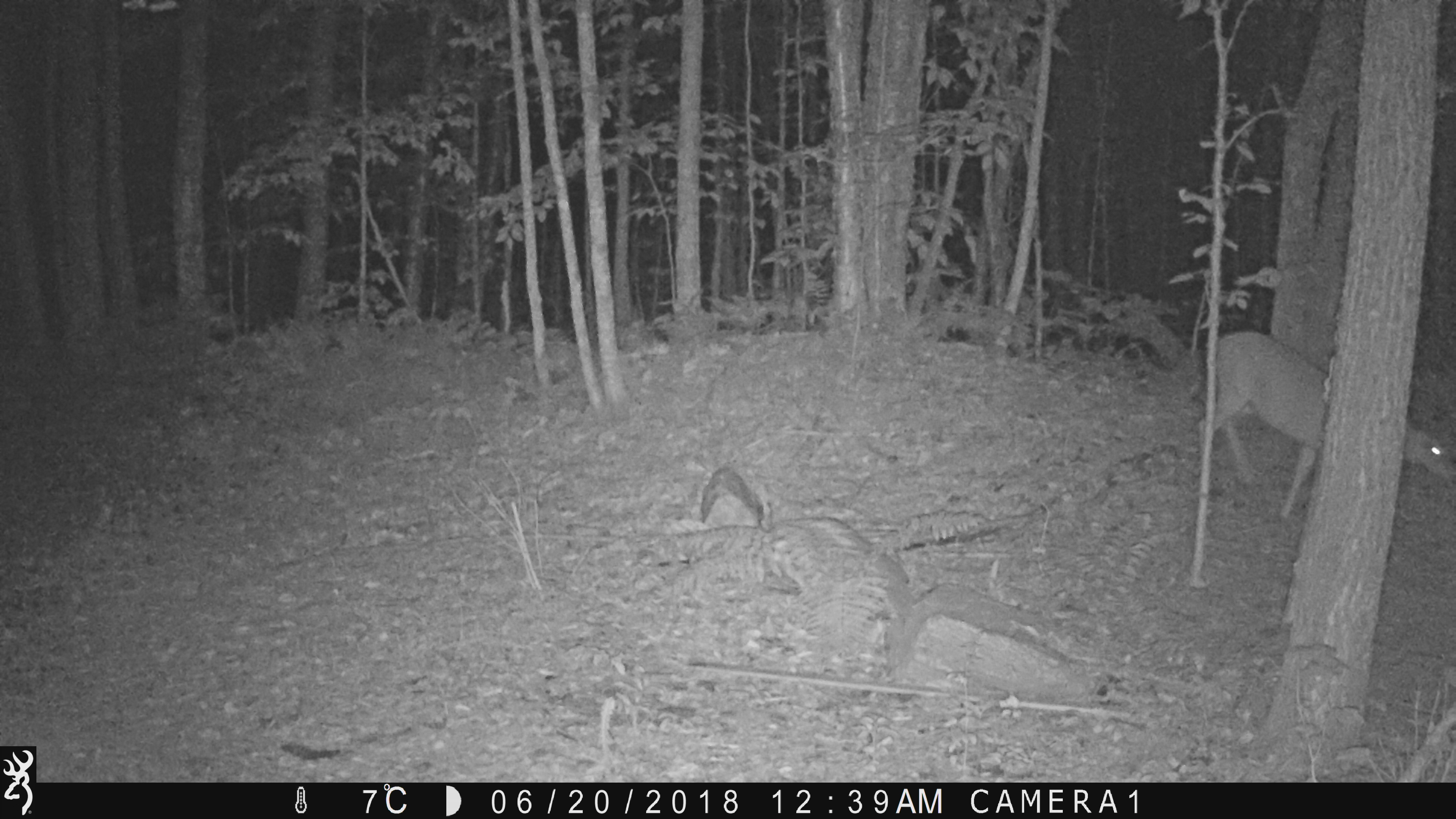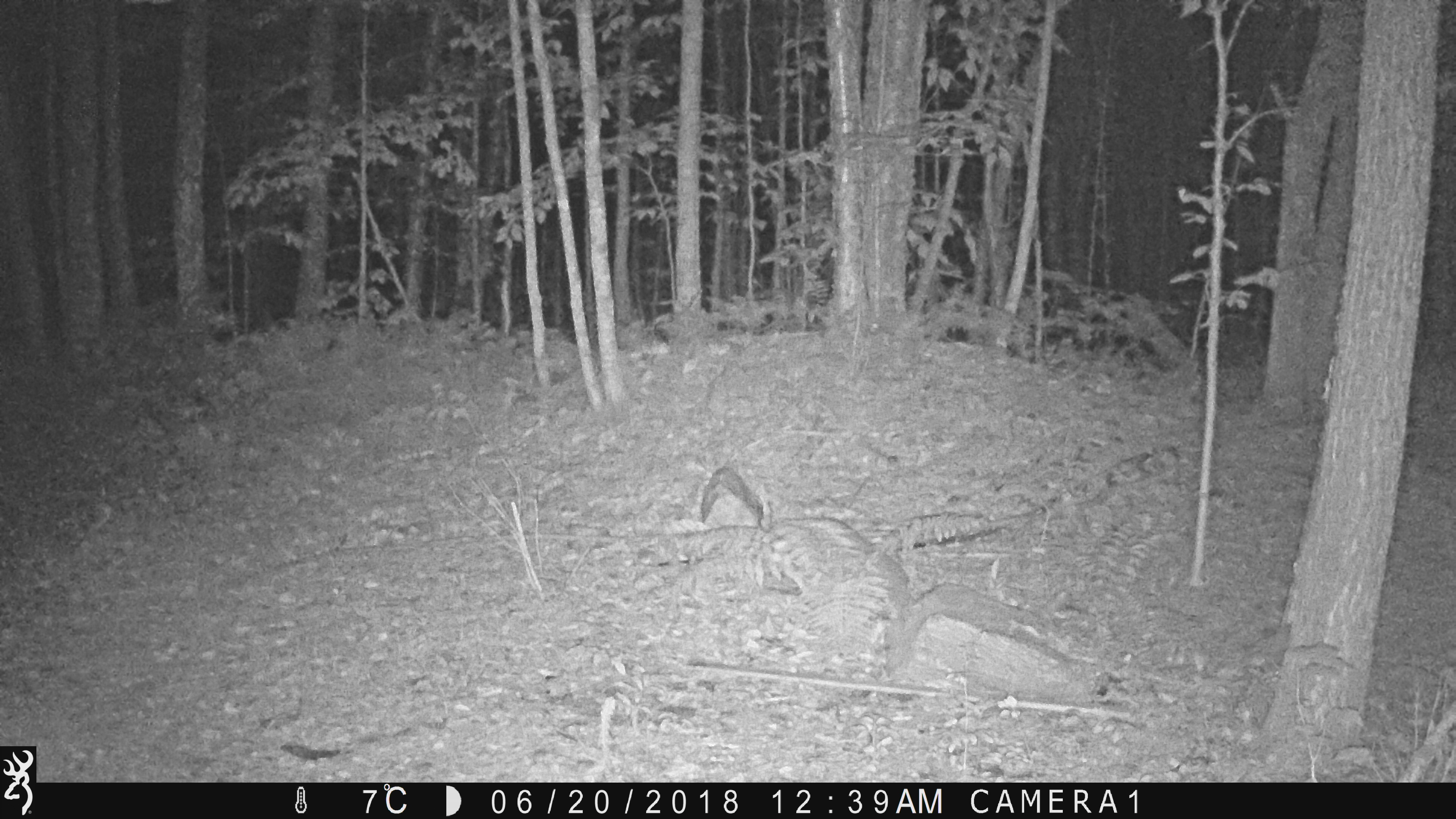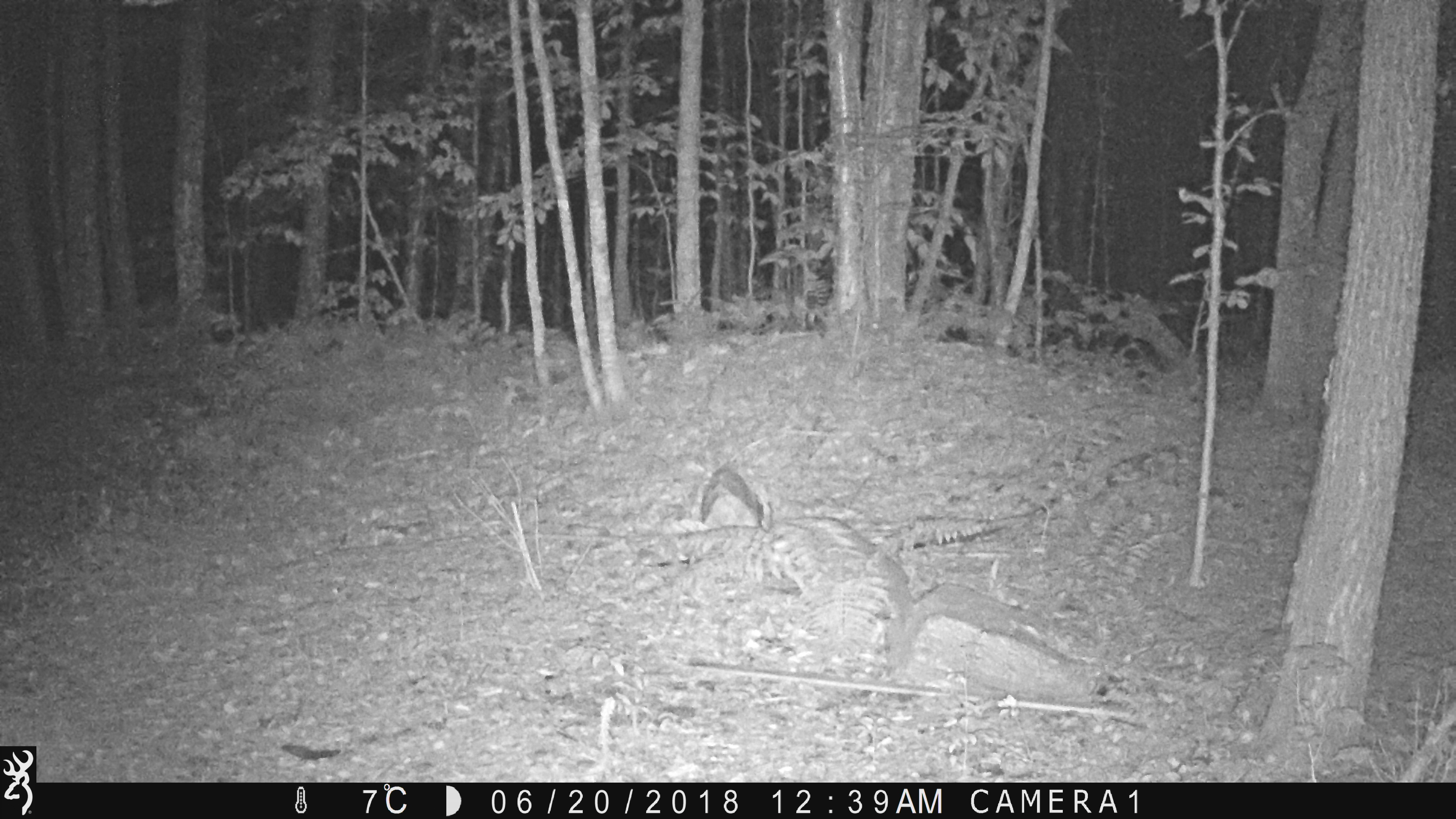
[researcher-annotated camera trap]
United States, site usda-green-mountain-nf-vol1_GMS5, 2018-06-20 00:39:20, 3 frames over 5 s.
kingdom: Animalia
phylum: Chordata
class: Mammalia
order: Artiodactyla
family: Cervidae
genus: Odocoileus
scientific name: Odocoileus virginianus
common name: white-tailed deer